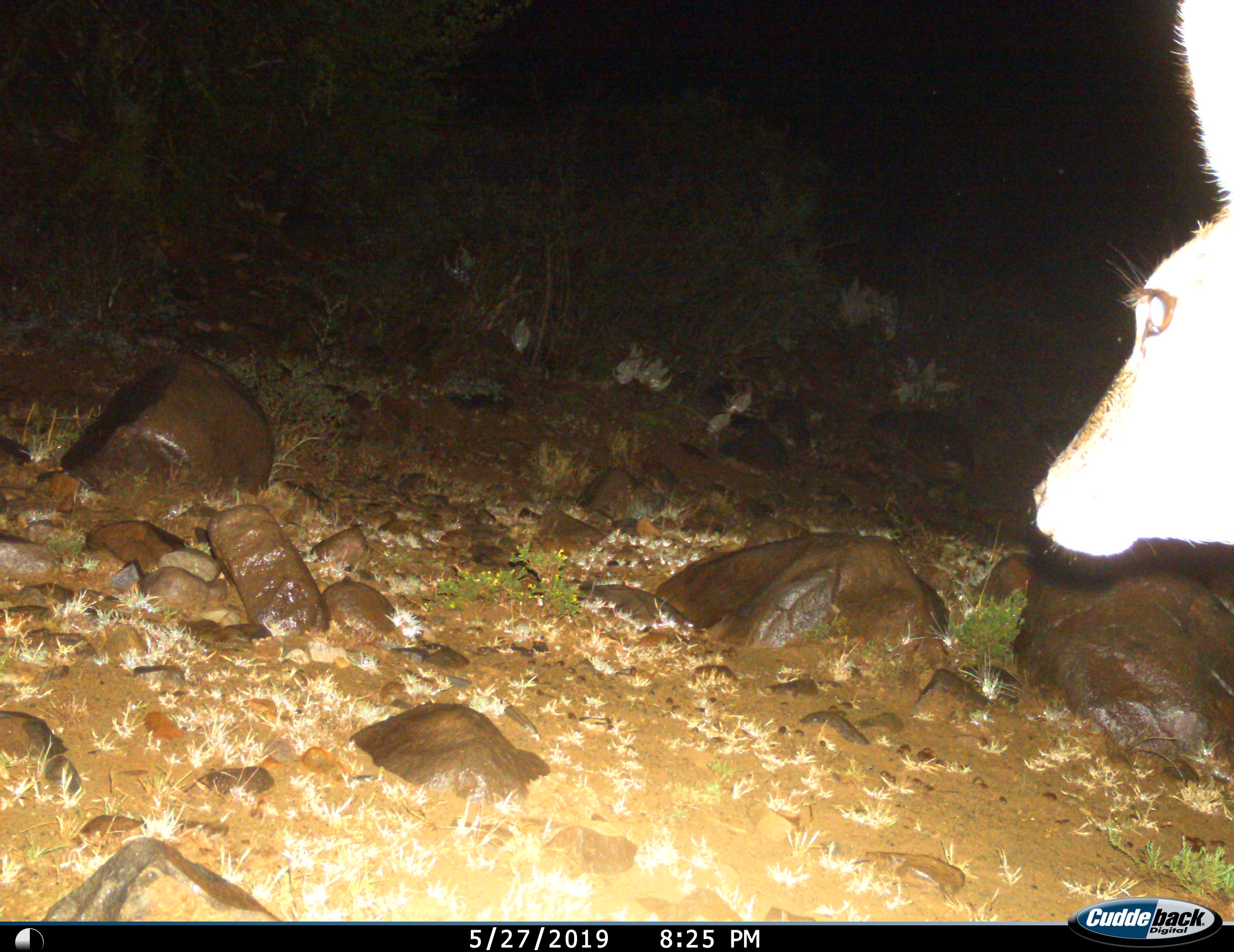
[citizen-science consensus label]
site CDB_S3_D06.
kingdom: Animalia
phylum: Chordata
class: Mammalia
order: Artiodactyla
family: Bovidae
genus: Raphicerus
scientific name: Raphicerus campestris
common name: steenbok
Steenbok (Raphicerus campestris), count 1. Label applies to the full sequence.